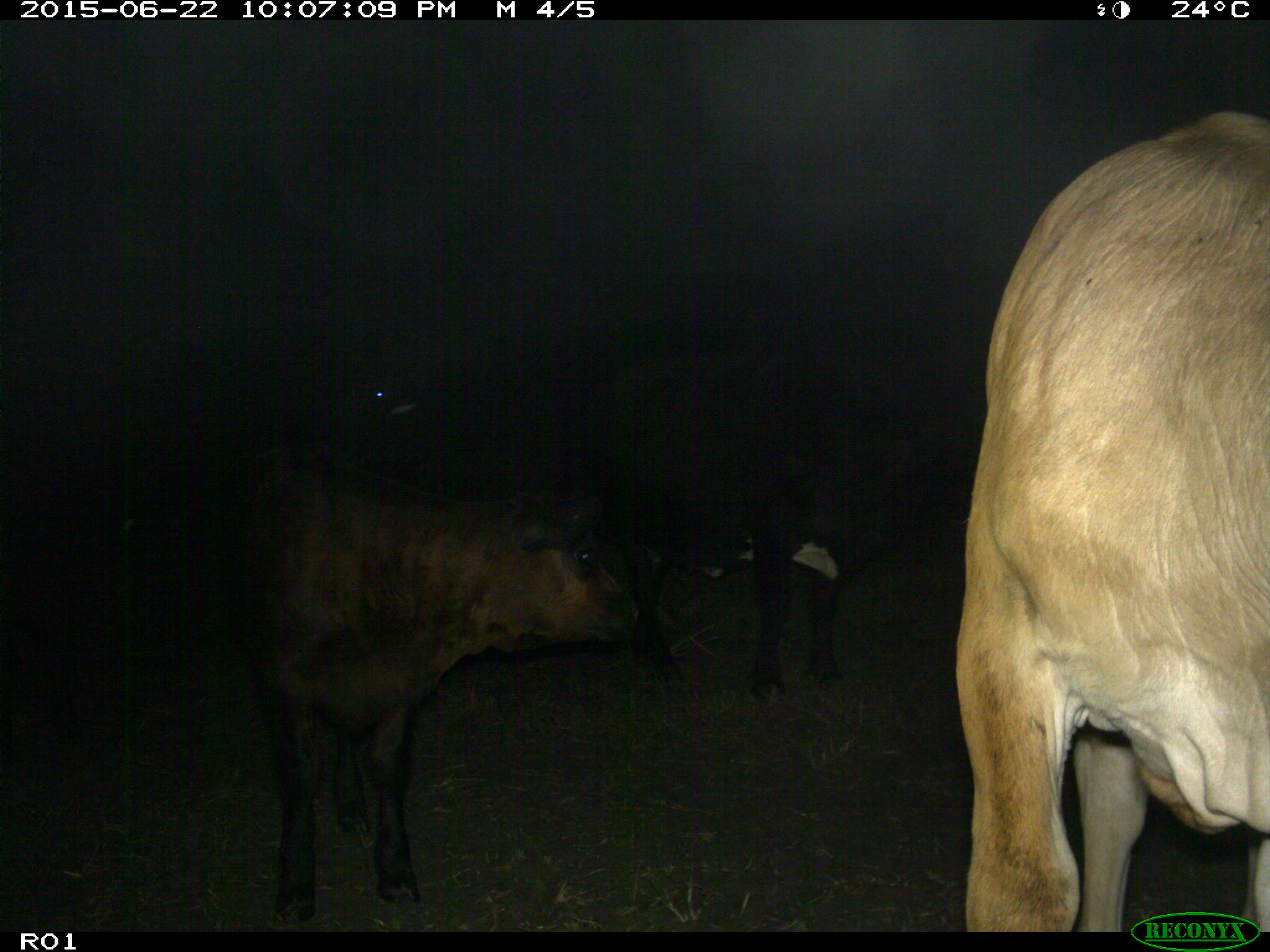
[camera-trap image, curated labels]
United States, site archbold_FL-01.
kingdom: Animalia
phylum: Chordata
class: Mammalia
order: Artiodactyla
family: Bovidae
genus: Bos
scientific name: Bos taurus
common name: domestic cow